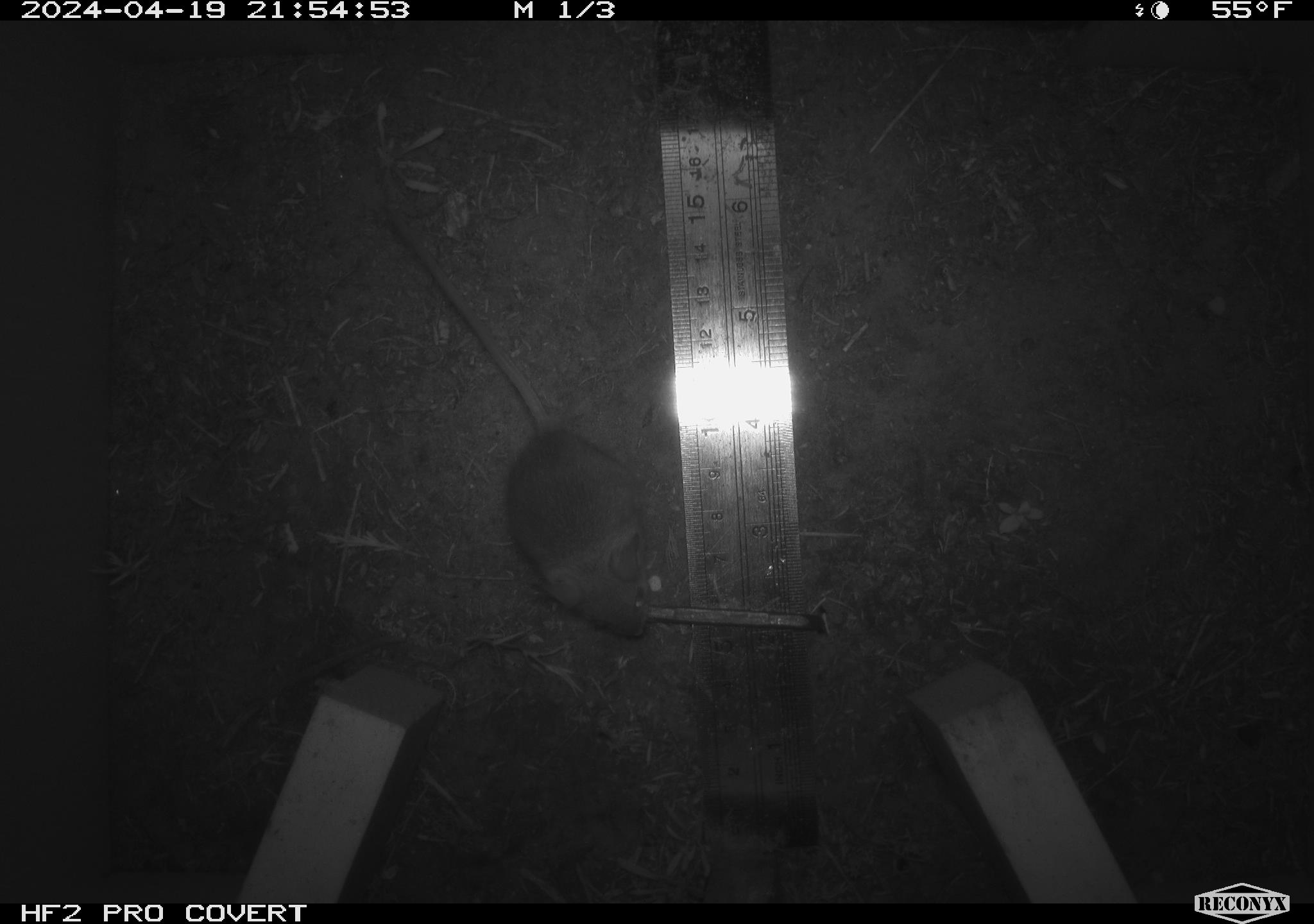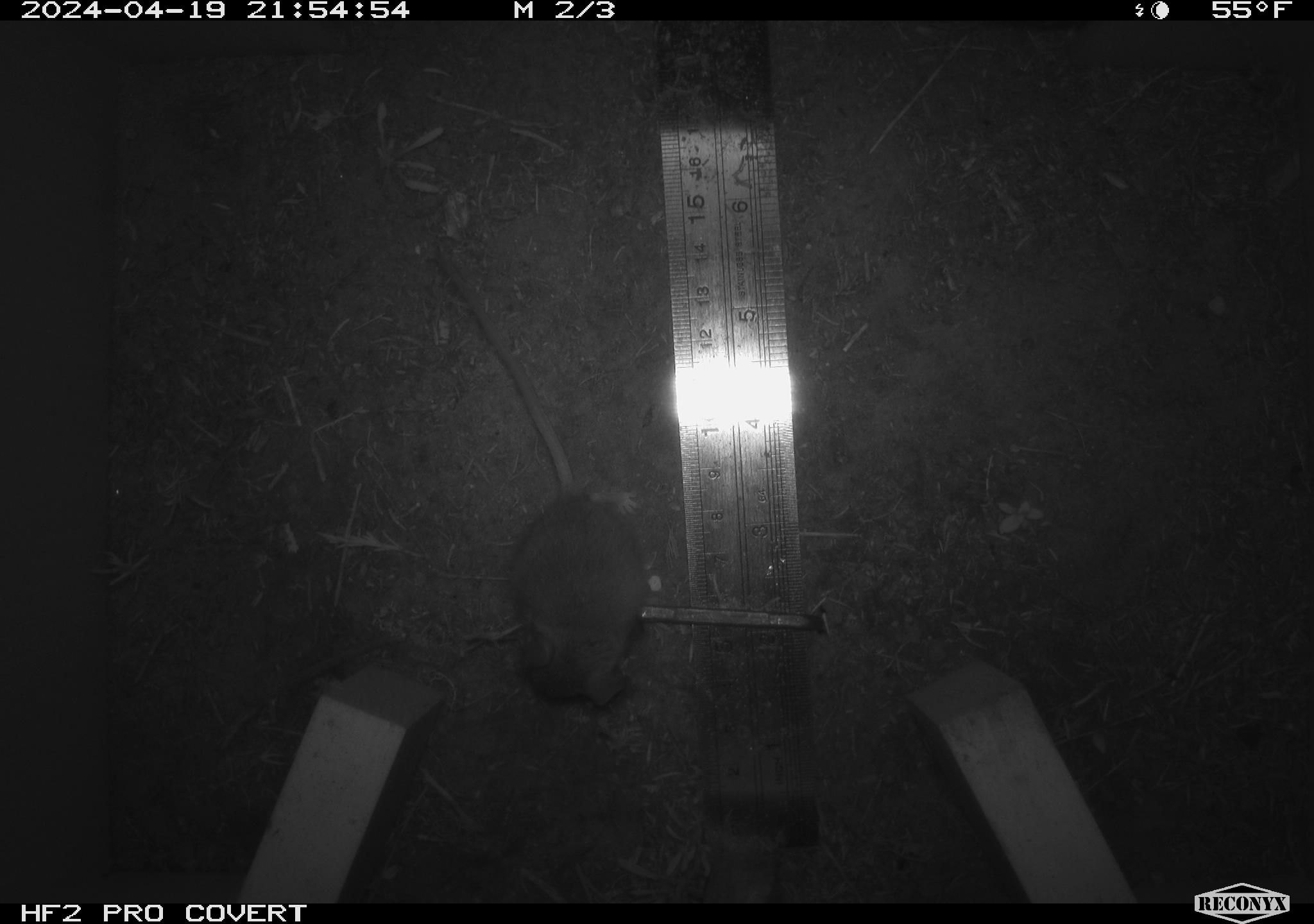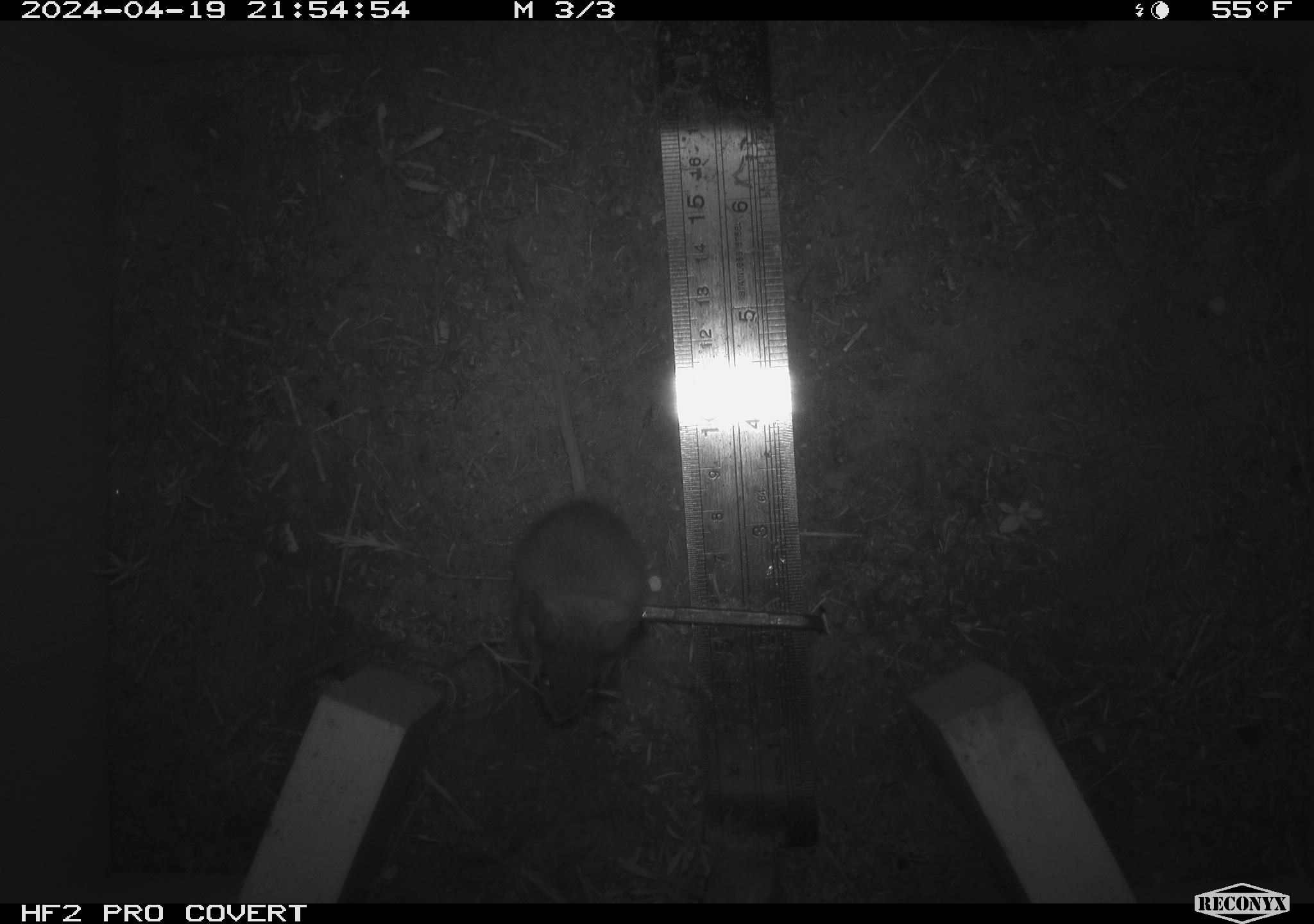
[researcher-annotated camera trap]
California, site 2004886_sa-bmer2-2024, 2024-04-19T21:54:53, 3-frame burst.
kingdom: Animalia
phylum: Chordata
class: Mammalia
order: Rodentia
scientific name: Rodentia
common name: mouse species